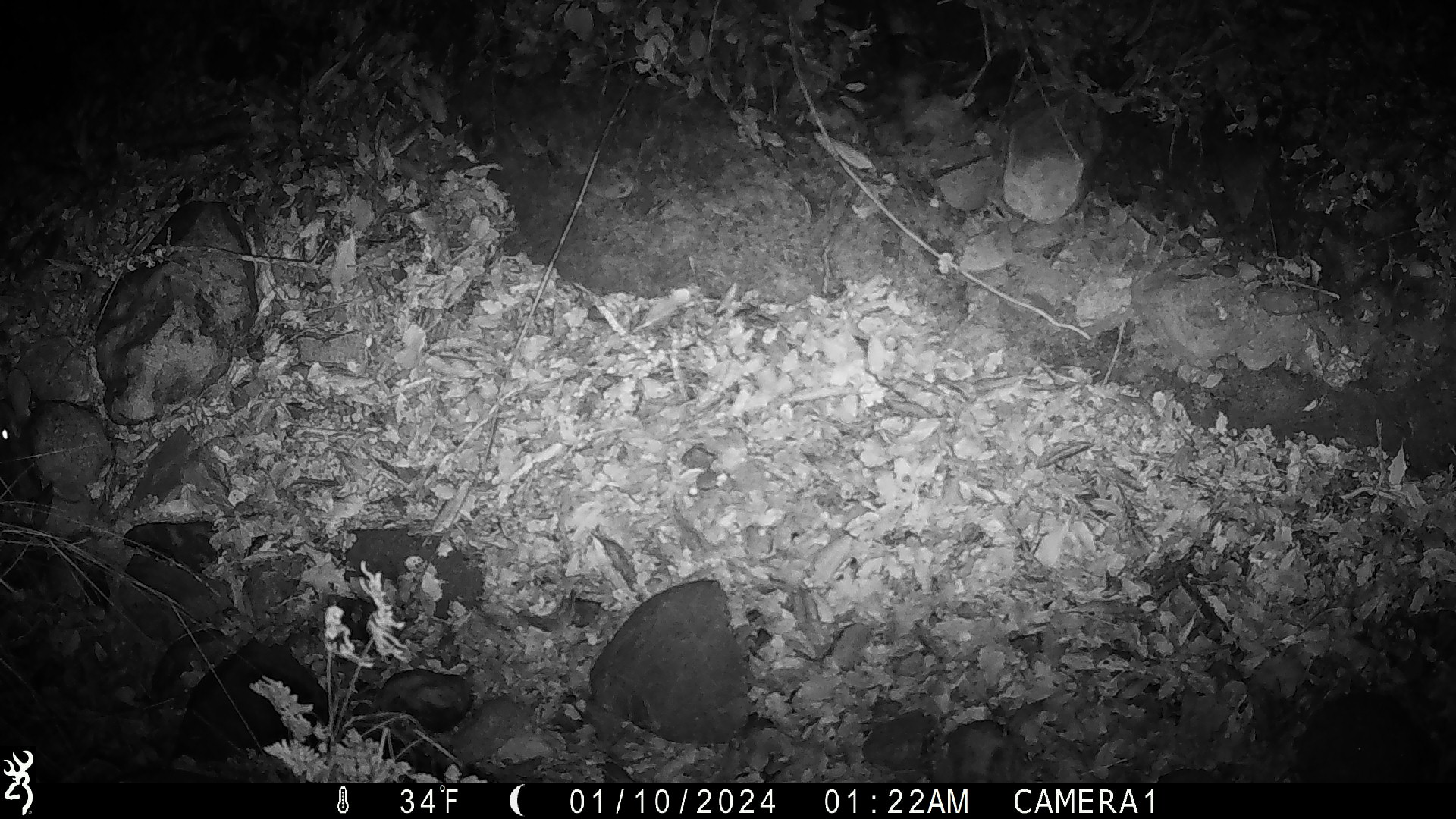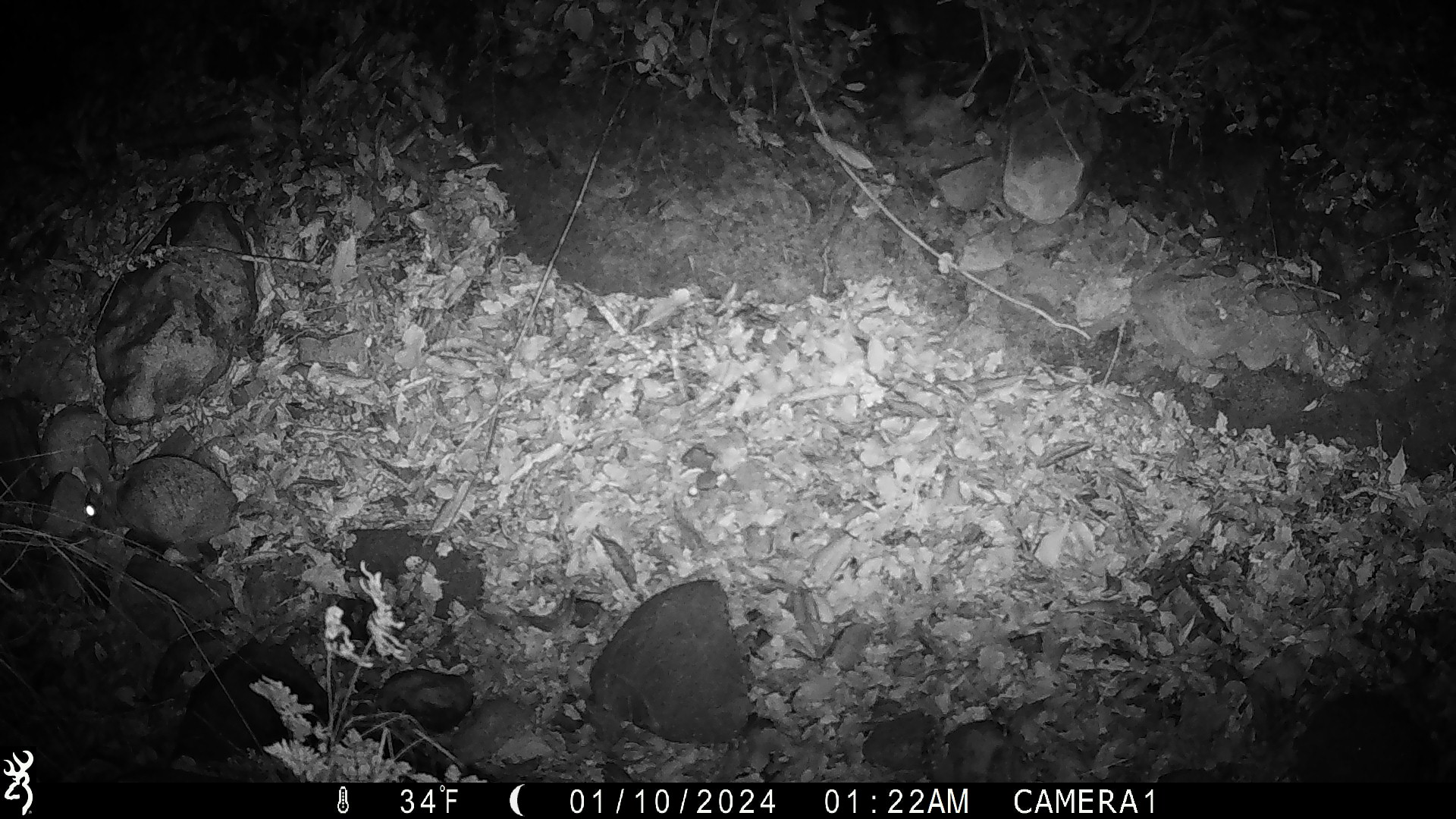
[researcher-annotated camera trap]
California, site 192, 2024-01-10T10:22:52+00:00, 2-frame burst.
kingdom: Animalia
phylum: Chordata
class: Mammalia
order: Lagomorpha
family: Leporidae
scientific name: Leporidae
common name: rabbit